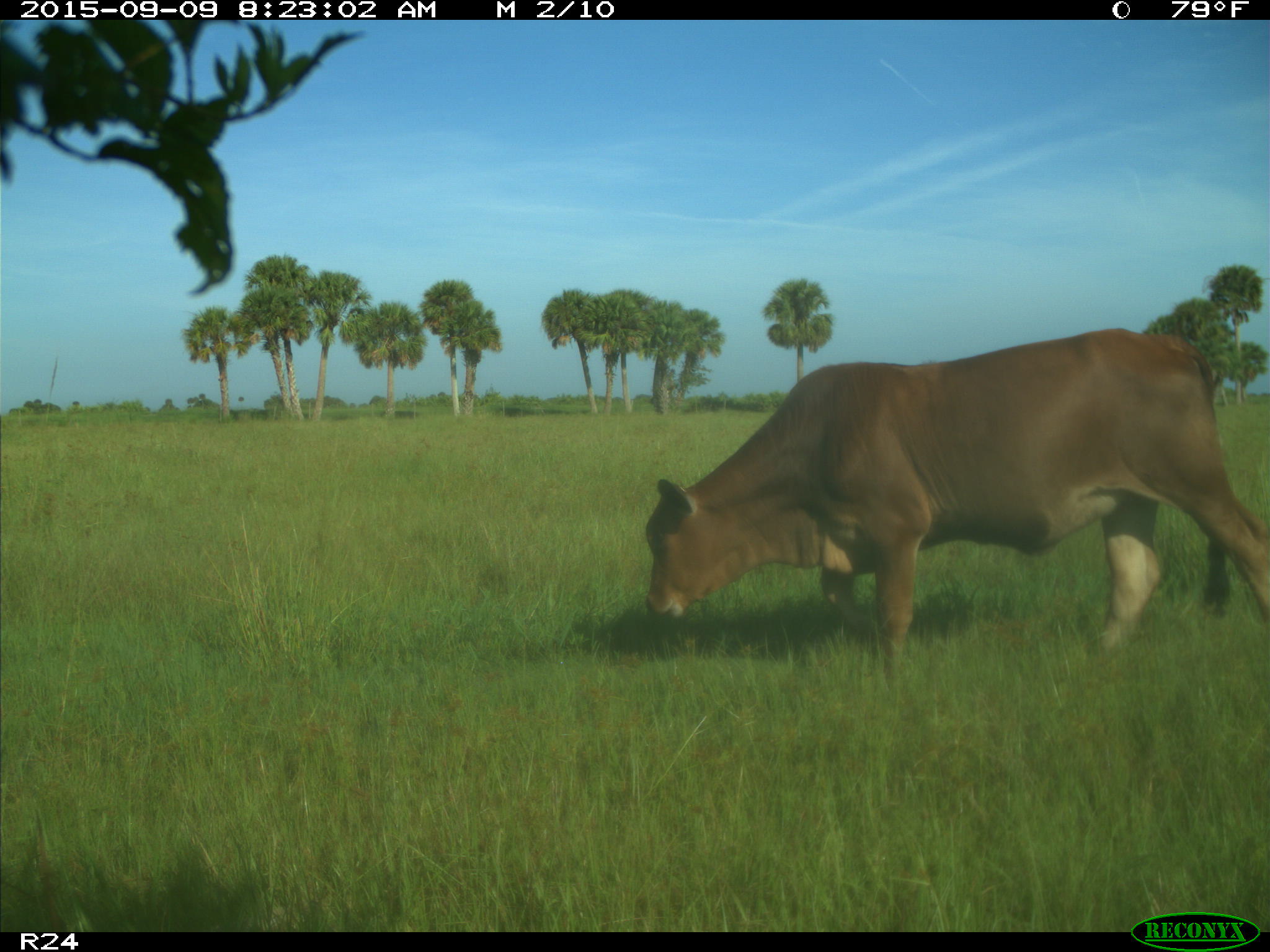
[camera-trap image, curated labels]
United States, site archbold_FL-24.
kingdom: Animalia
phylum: Chordata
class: Mammalia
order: Artiodactyla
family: Bovidae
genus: Bos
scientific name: Bos taurus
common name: domestic cow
Bos taurus (domestic cow).